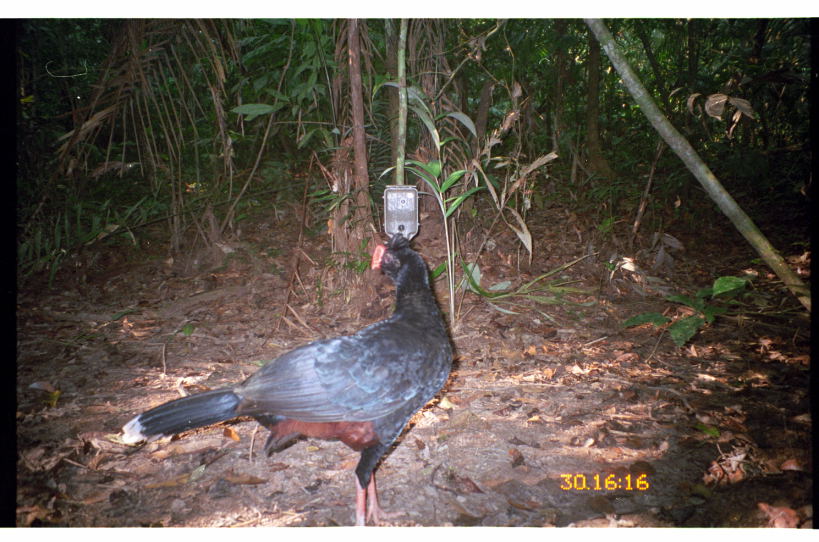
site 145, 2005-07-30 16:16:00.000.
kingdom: Animalia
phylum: Chordata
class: Aves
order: Galliformes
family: Cracidae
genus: Mitu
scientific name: Mitu tuberosum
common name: razor-billed curassow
Mitu tuberosum (razor-billed curassow).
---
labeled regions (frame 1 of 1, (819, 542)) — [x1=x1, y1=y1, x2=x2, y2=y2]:
mitu tuberosum: [x1=120, y1=232, x2=455, y2=526]